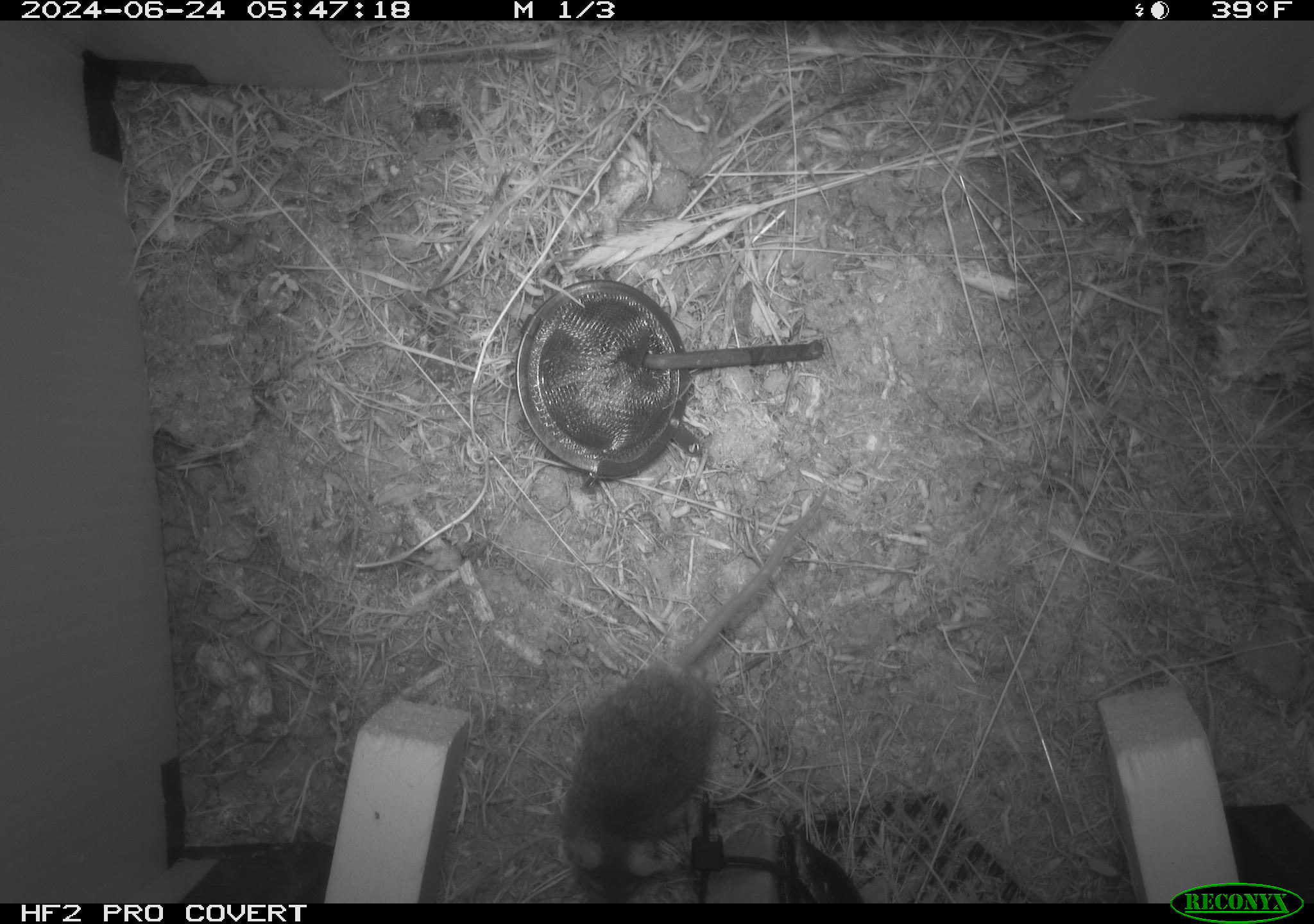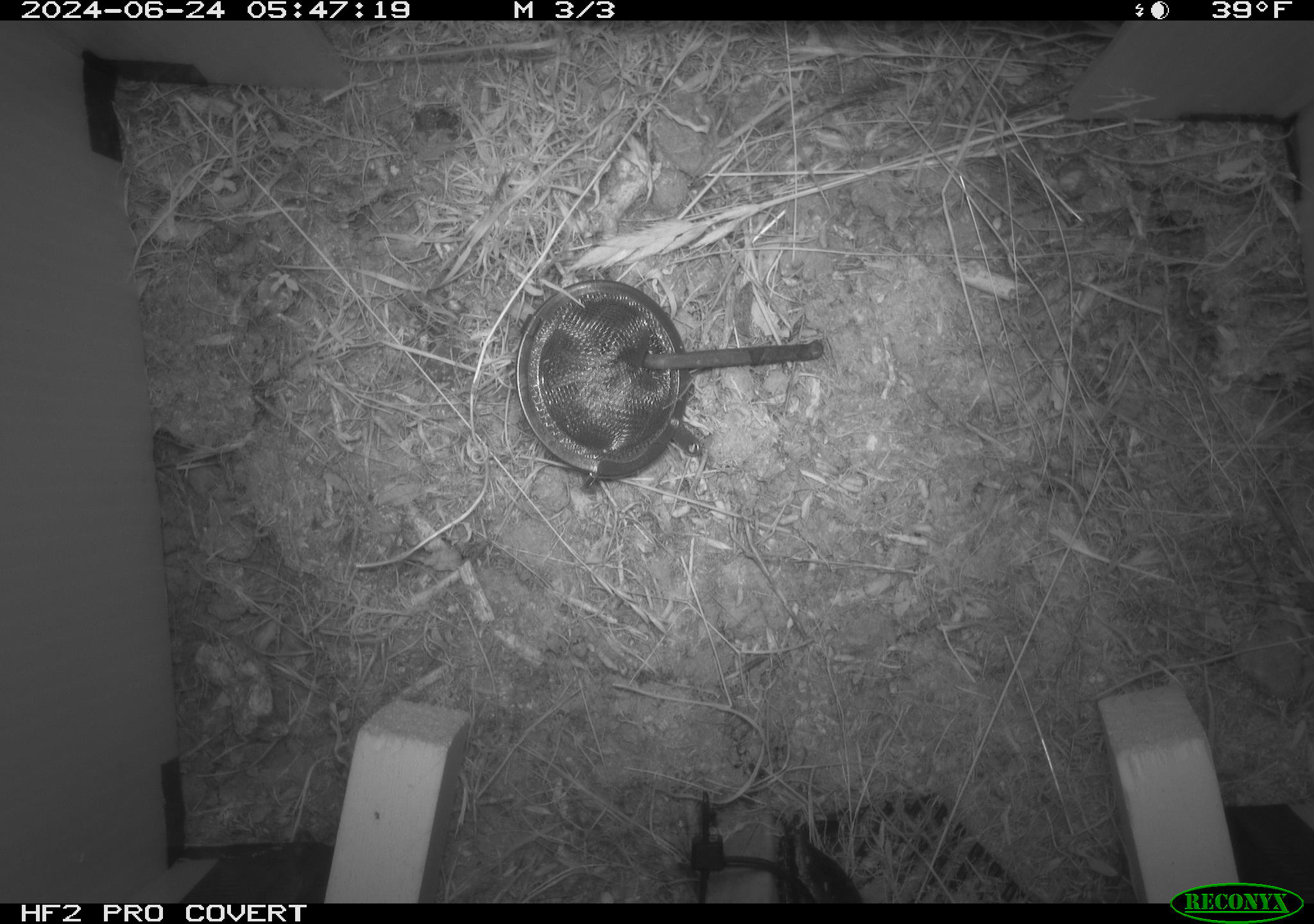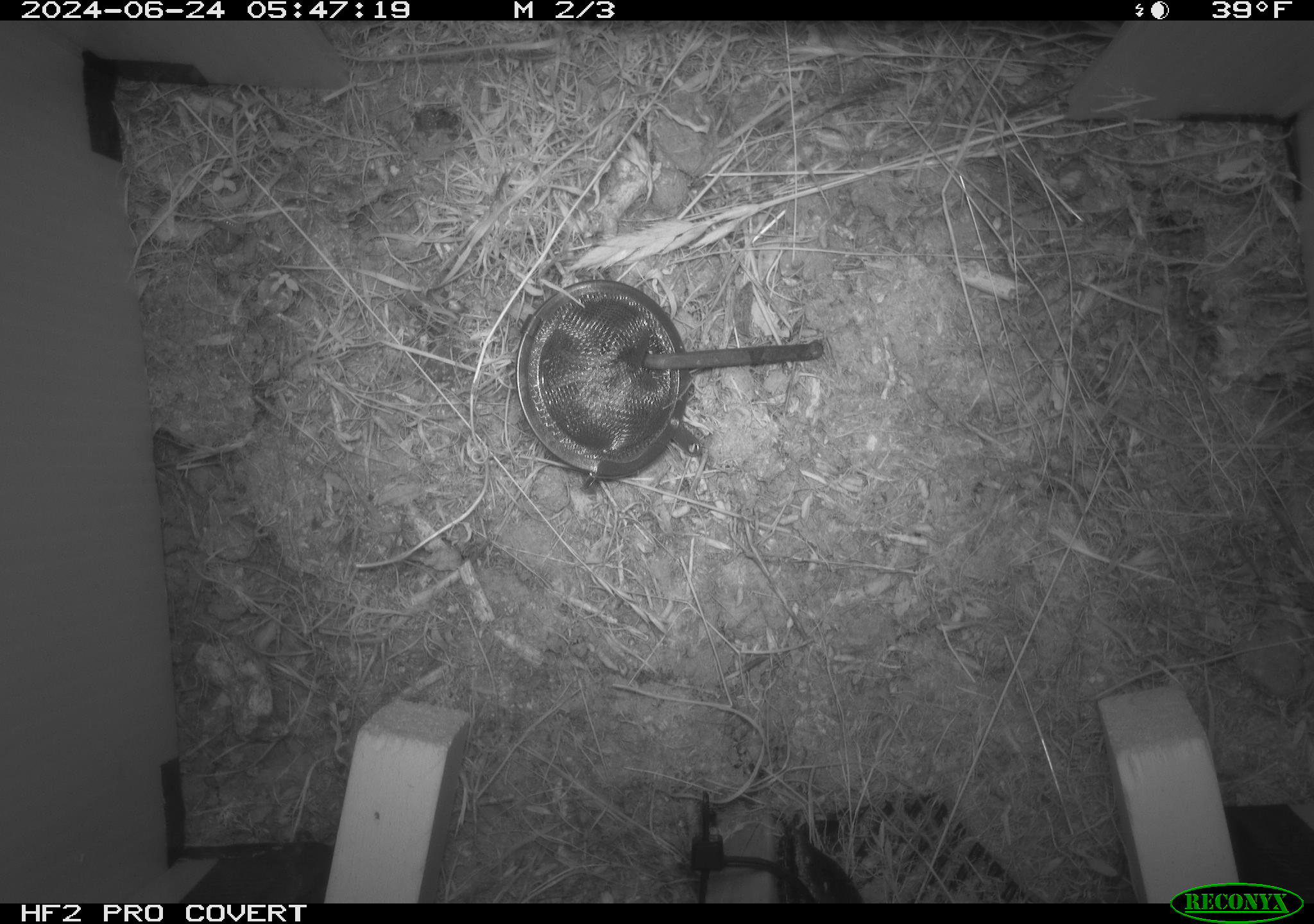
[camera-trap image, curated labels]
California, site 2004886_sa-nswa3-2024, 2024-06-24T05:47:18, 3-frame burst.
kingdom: Animalia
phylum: Chordata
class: Mammalia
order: Rodentia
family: Cricetidae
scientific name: Arvicolinae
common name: voles, lemmings, and muskrats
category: arvicolinae subfamily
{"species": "arvicolinae subfamily (voles, lemmings, and muskrats) (Arvicolinae)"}